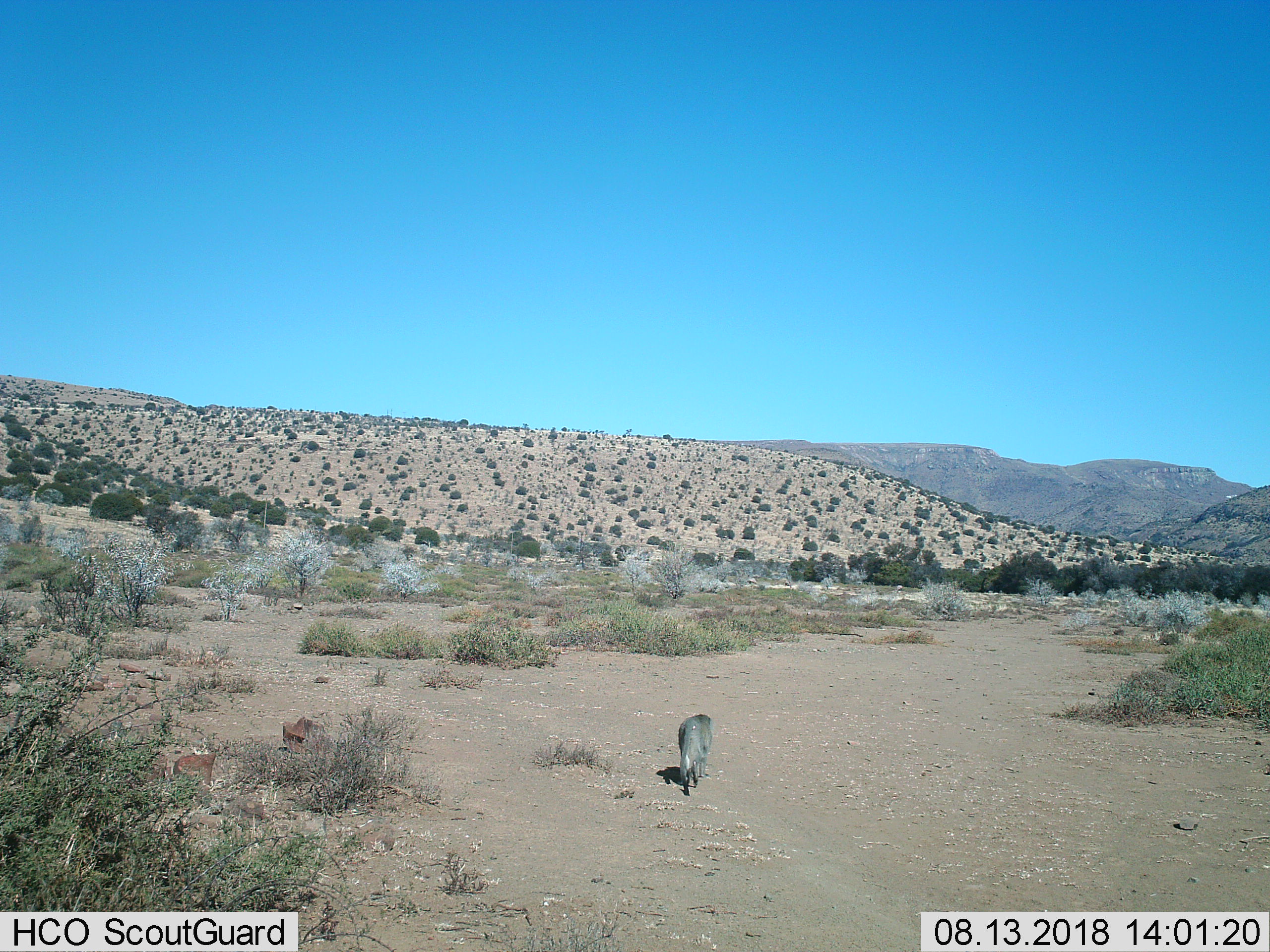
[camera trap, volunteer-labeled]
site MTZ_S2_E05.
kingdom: Animalia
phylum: Chordata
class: Mammalia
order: Primates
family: Cercopithecidae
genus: Chlorocebus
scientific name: Chlorocebus pygerythrus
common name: vervet monkey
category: monkeyvervet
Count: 1.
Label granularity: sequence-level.